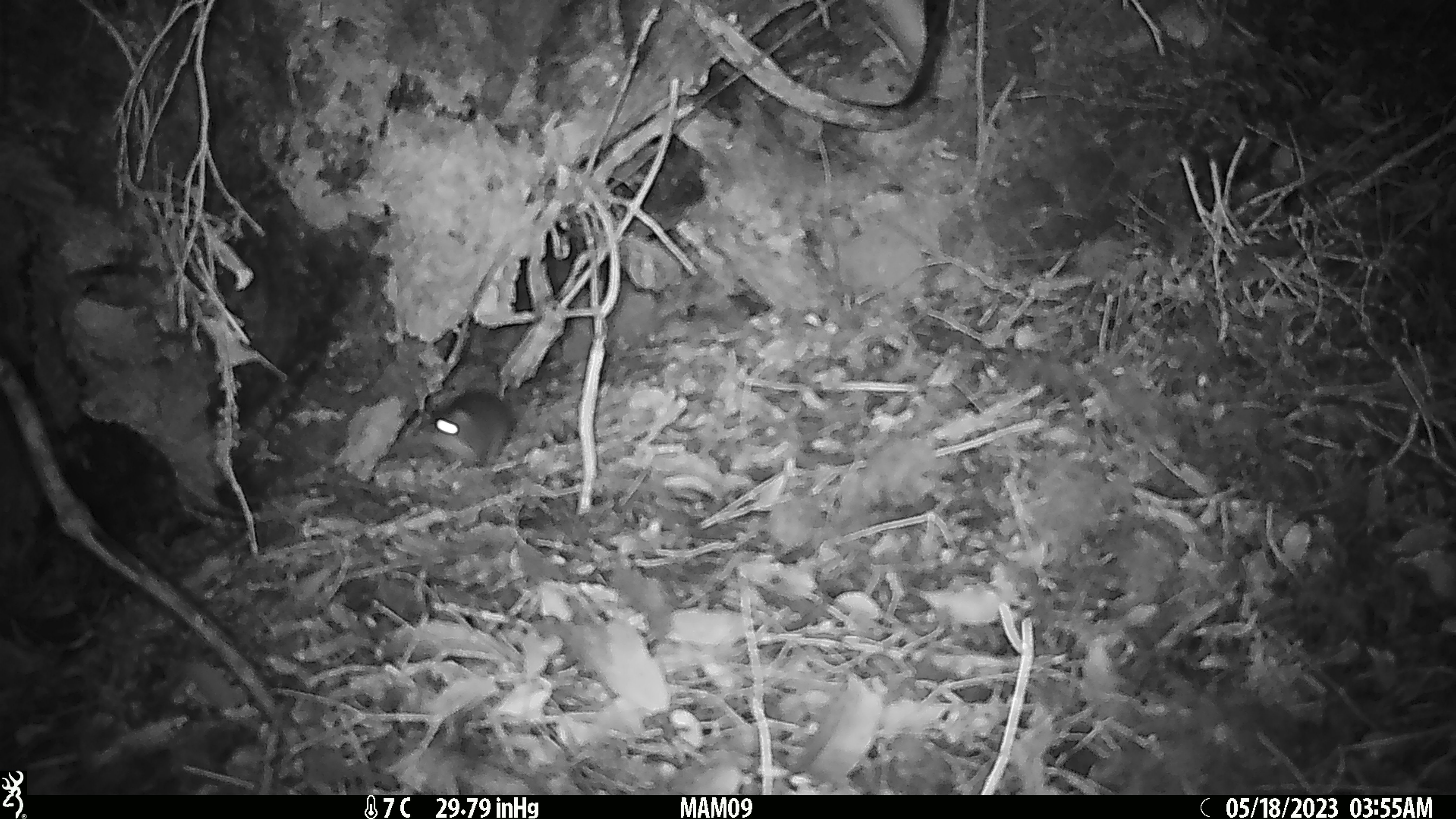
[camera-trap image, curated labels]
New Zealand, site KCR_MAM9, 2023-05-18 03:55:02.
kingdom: Animalia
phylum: Chordata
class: Mammalia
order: Rodentia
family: Muridae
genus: Rattus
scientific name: Rattus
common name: rat